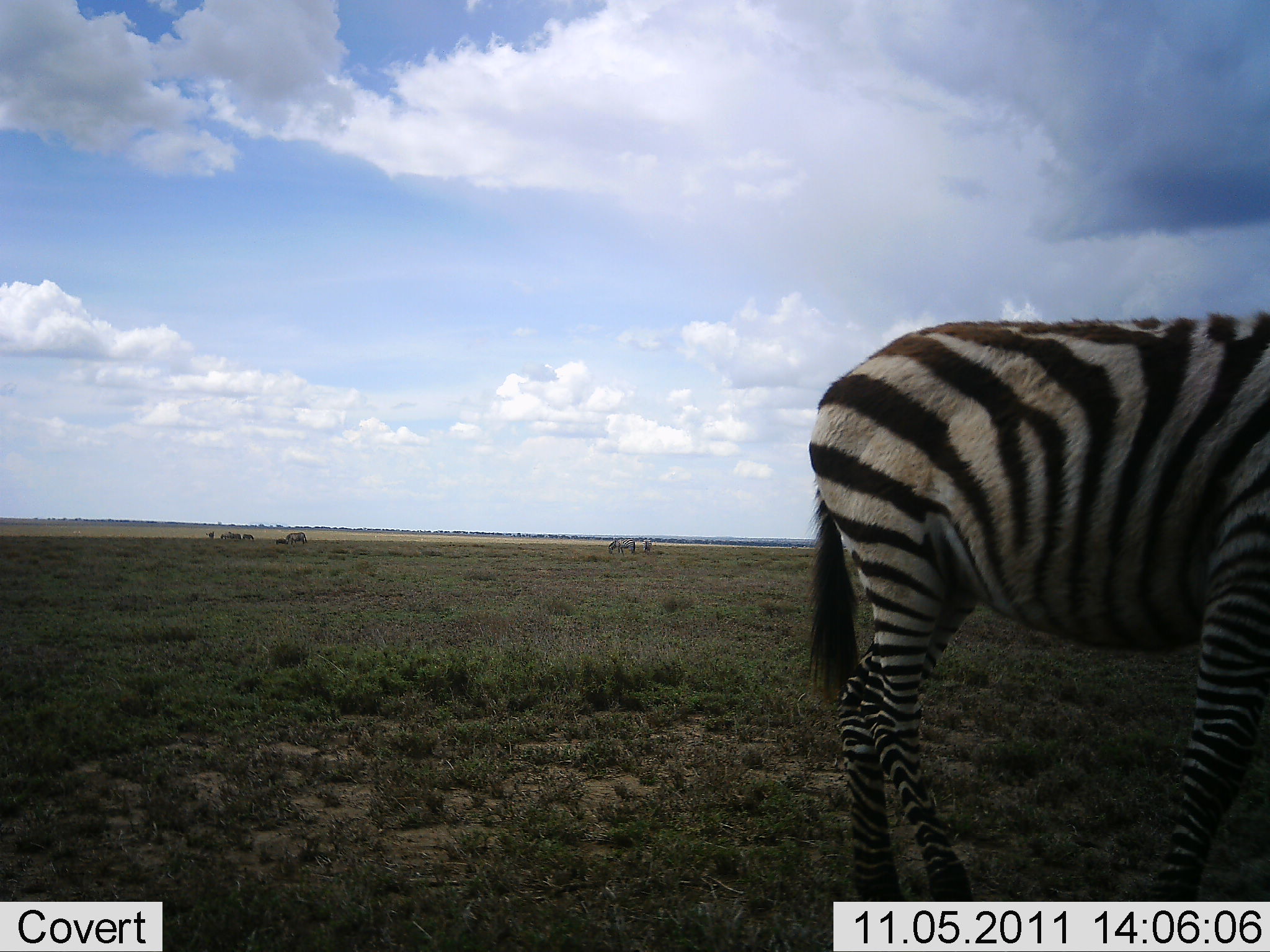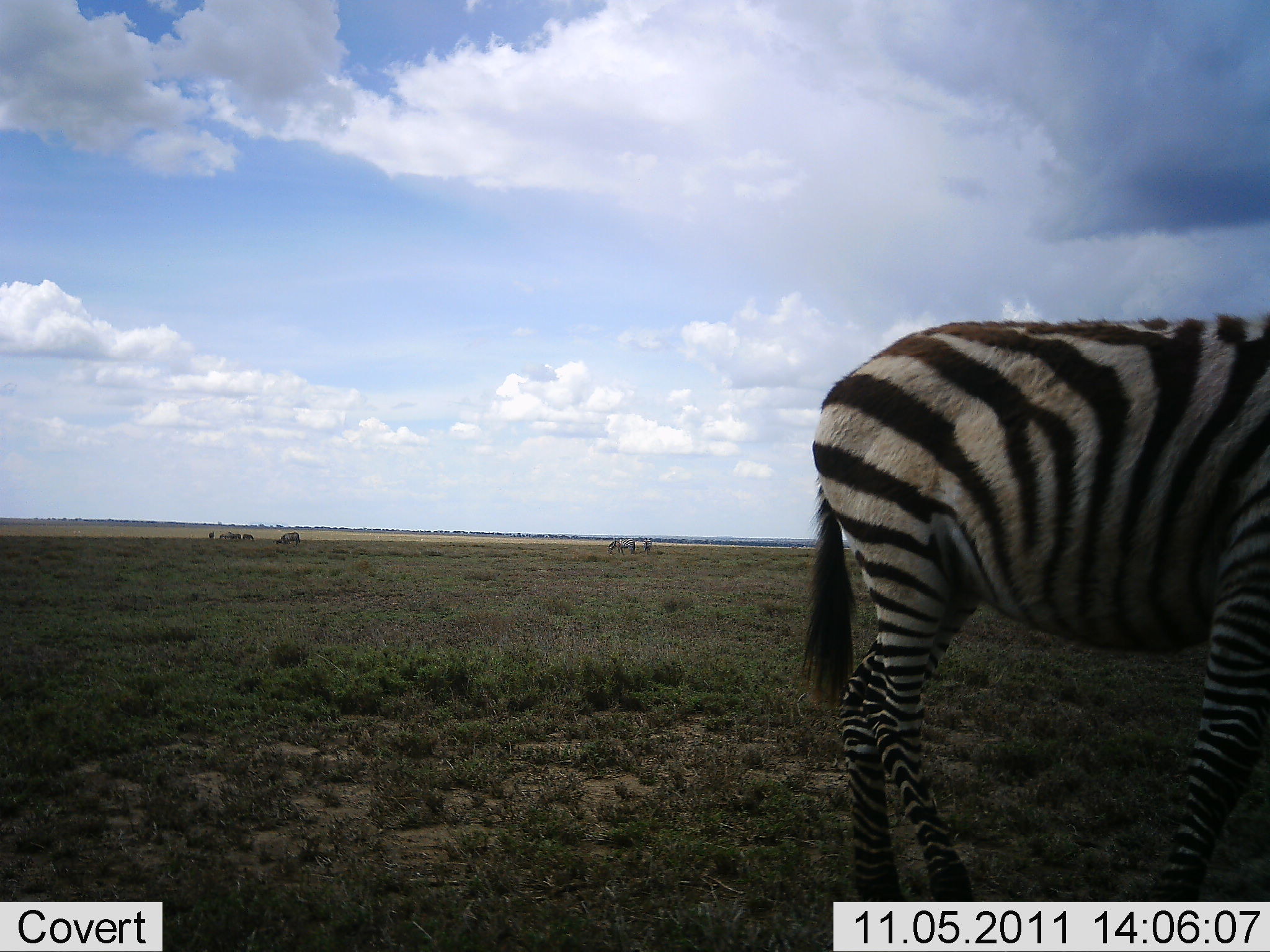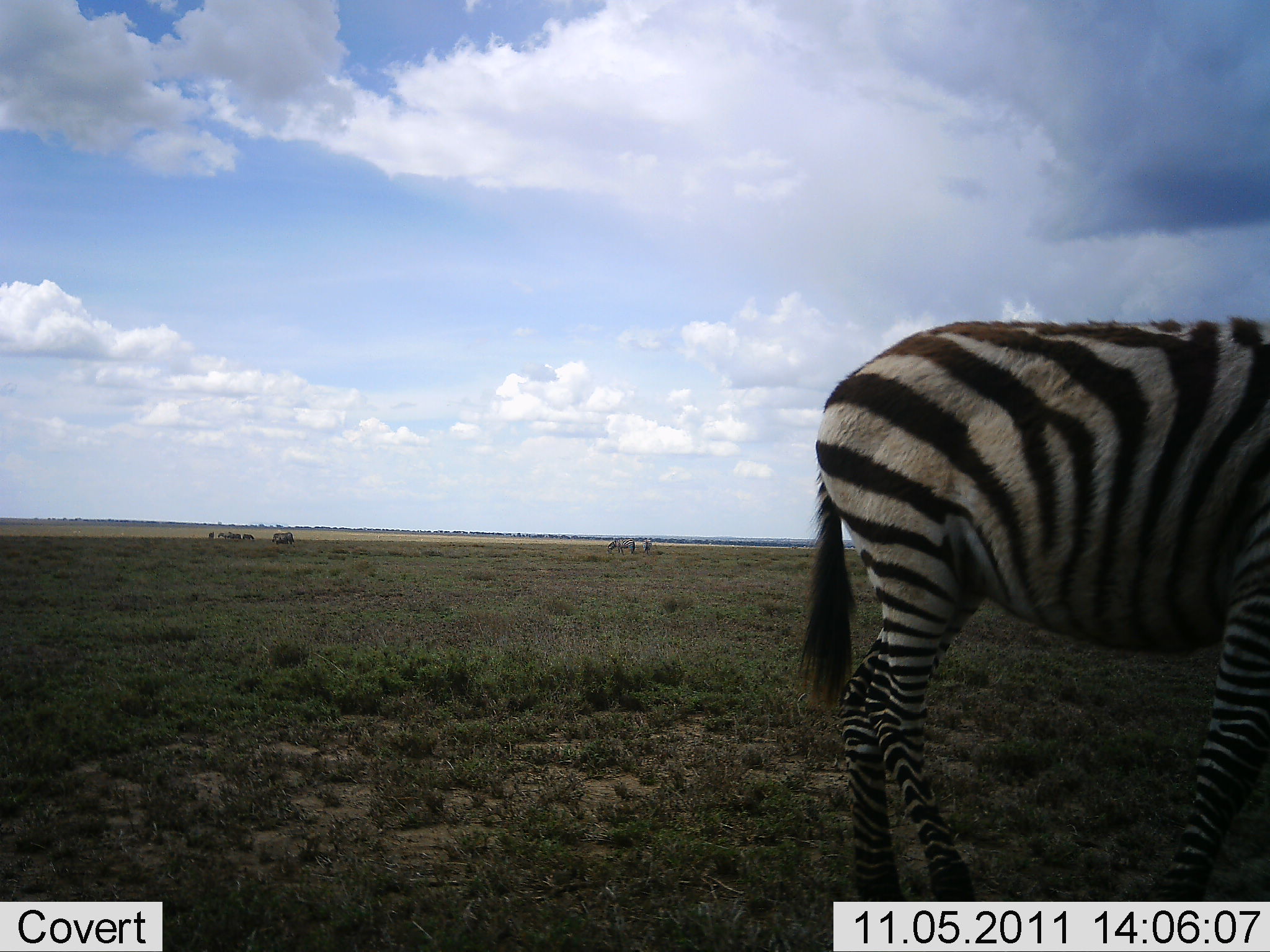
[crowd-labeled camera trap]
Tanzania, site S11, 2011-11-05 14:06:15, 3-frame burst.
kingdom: Animalia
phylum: Chordata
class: Mammalia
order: Perissodactyla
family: Equidae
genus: Equus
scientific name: Equus quagga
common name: plains zebra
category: zebra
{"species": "zebra (plains zebra) (Equus quagga)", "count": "1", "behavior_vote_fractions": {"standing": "100%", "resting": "0%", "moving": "17%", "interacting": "8%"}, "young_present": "8%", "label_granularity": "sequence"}